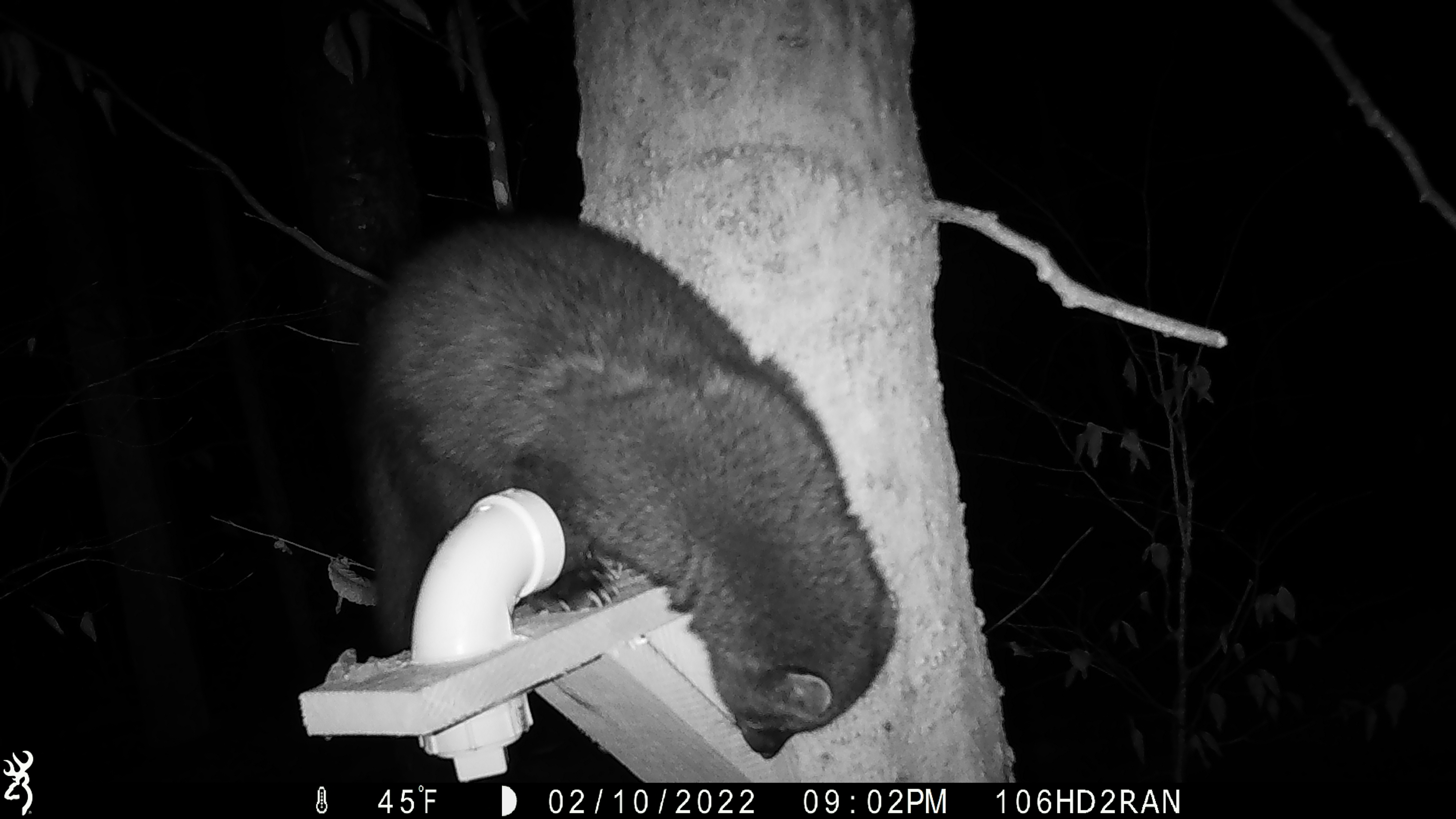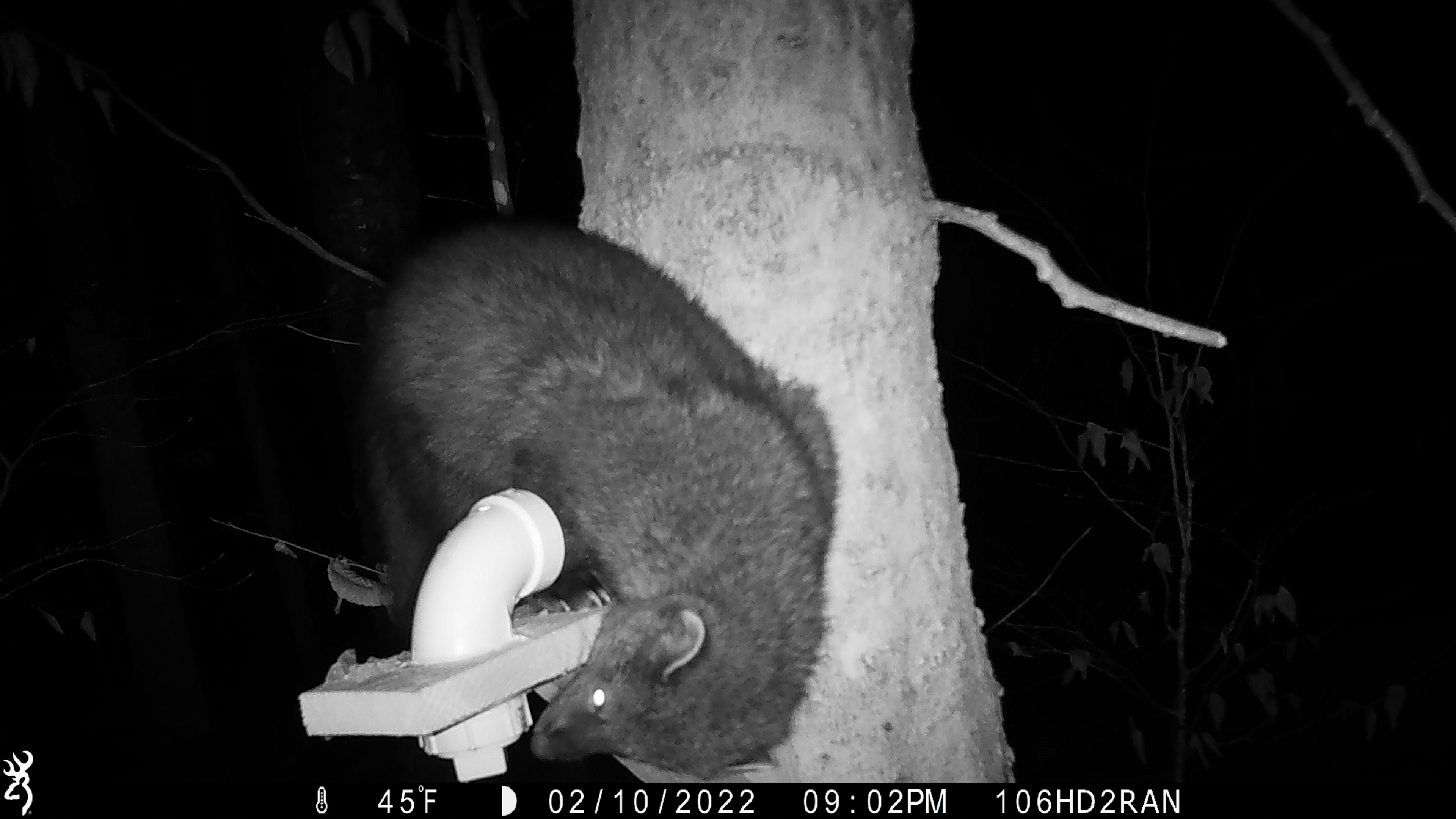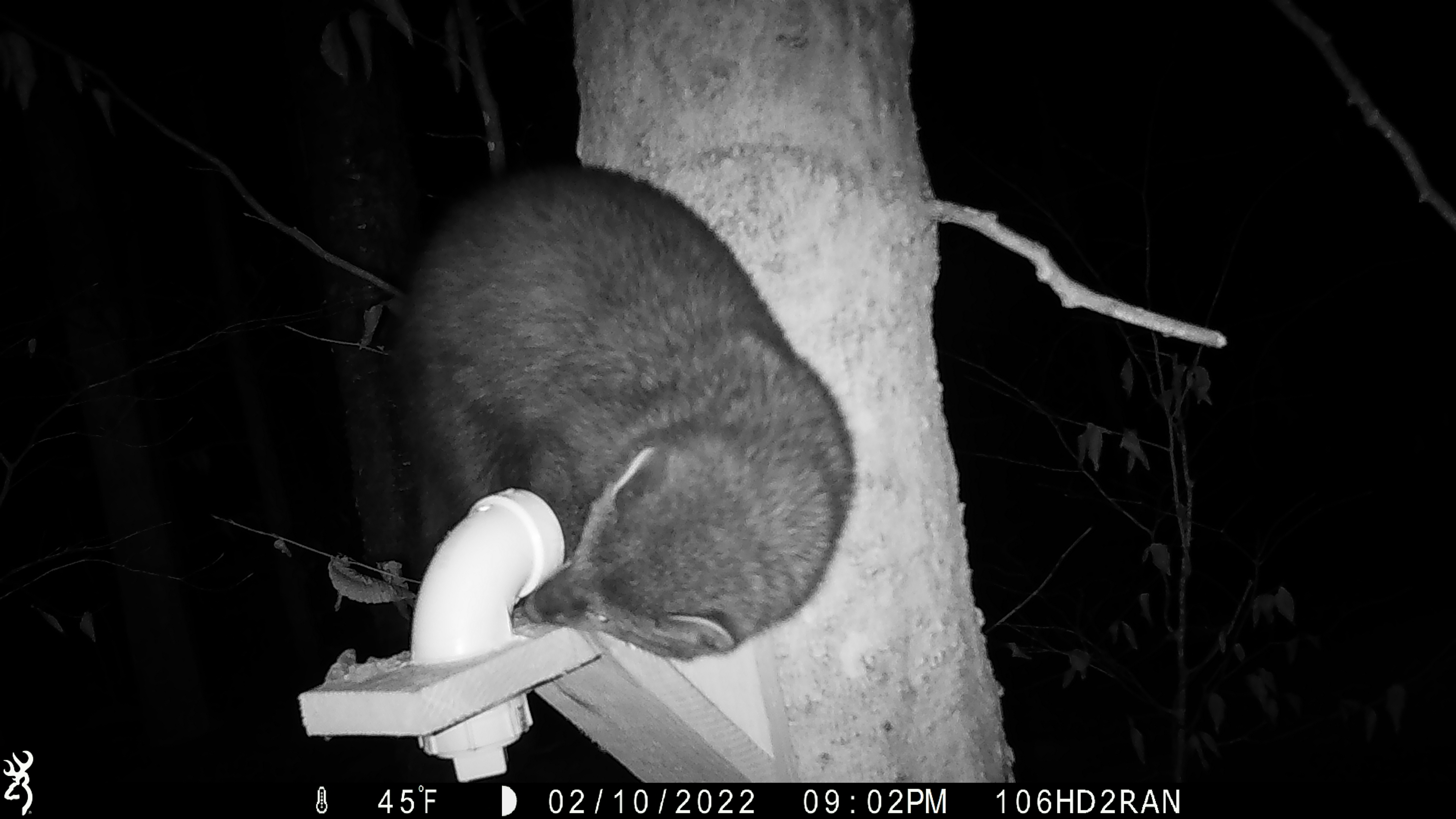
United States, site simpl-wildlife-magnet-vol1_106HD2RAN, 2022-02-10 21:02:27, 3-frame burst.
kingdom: Animalia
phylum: Chordata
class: Mammalia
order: Carnivora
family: Mustelidae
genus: Pekania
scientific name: Pekania pennanti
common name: fisher